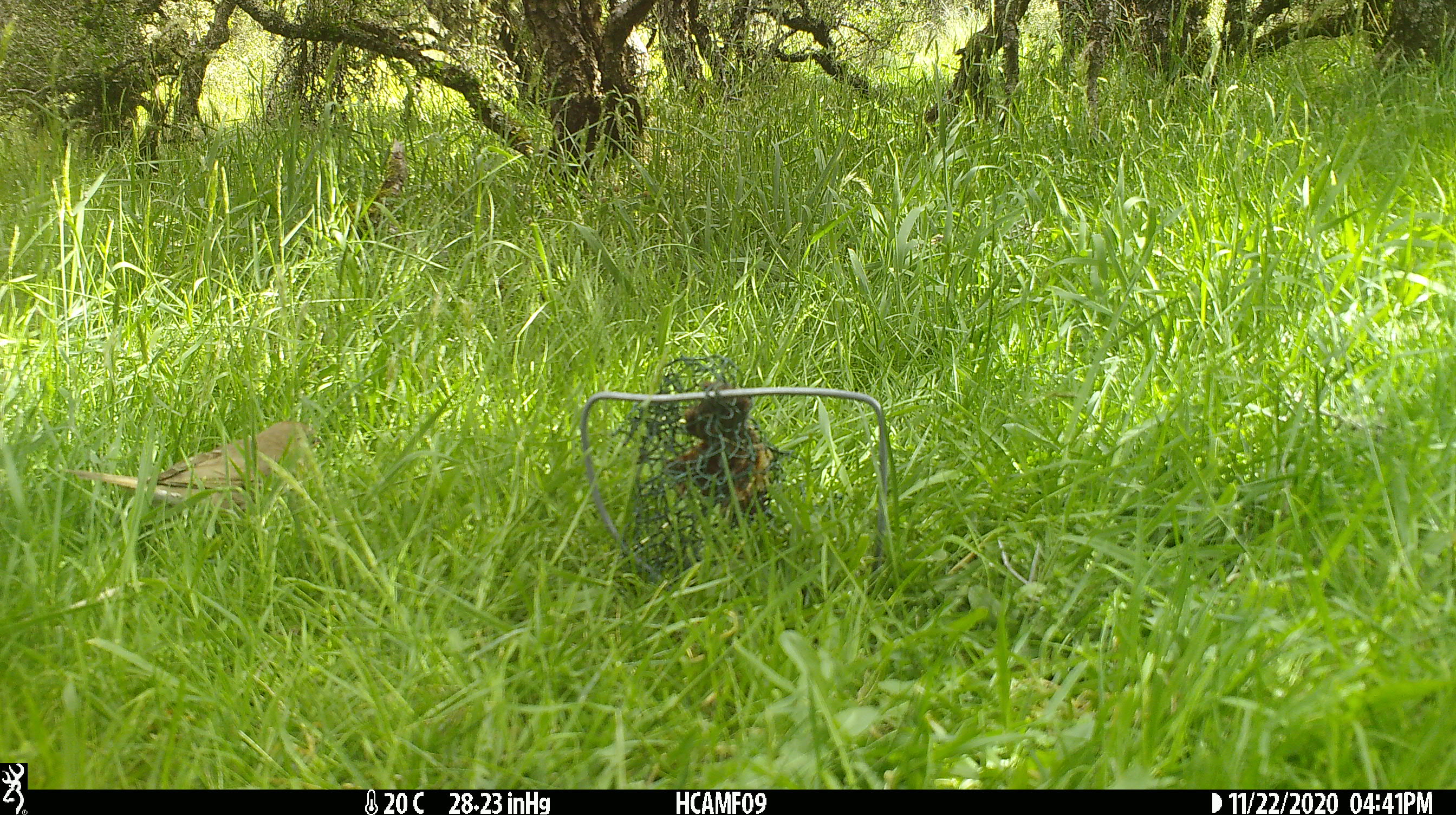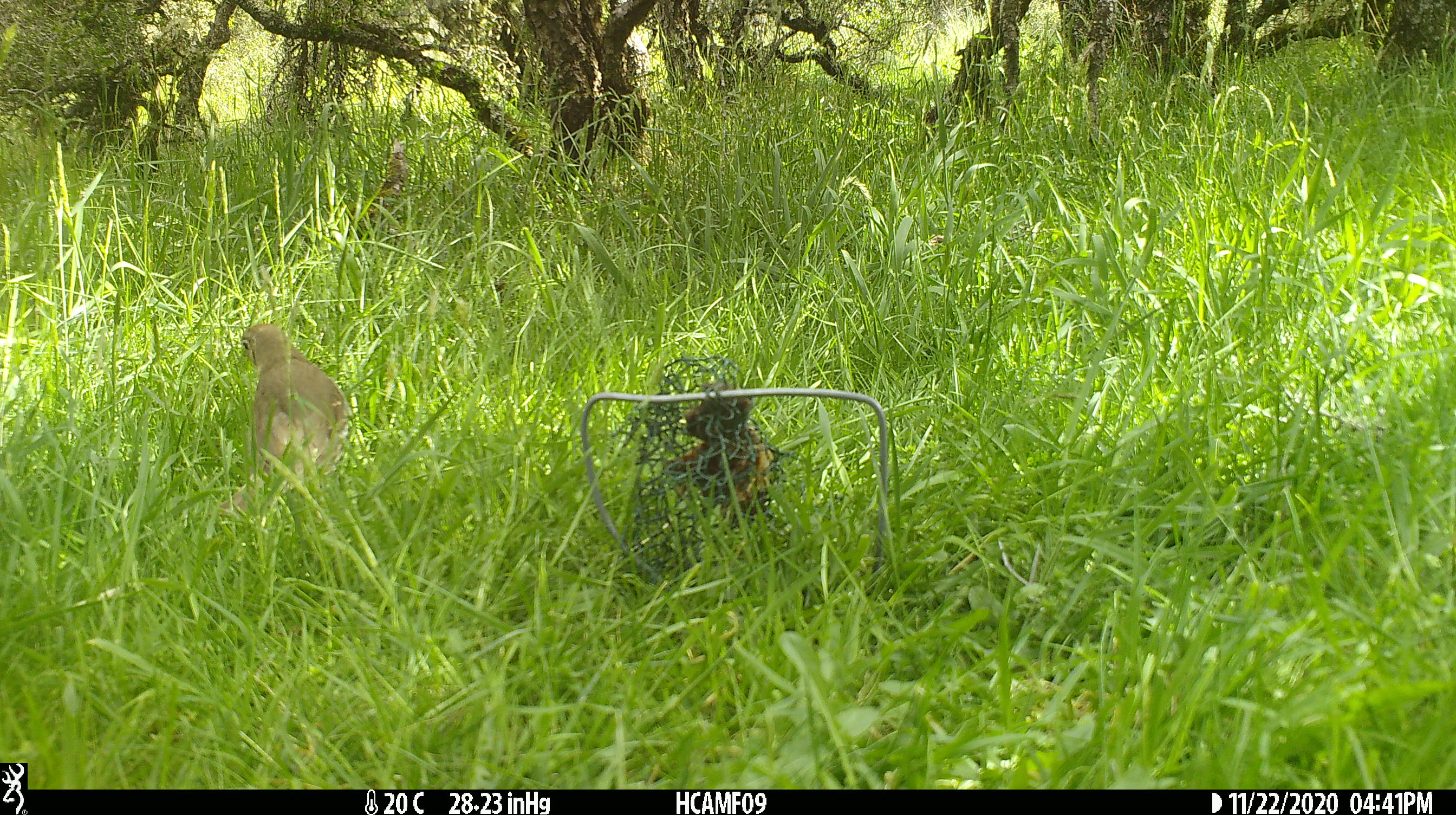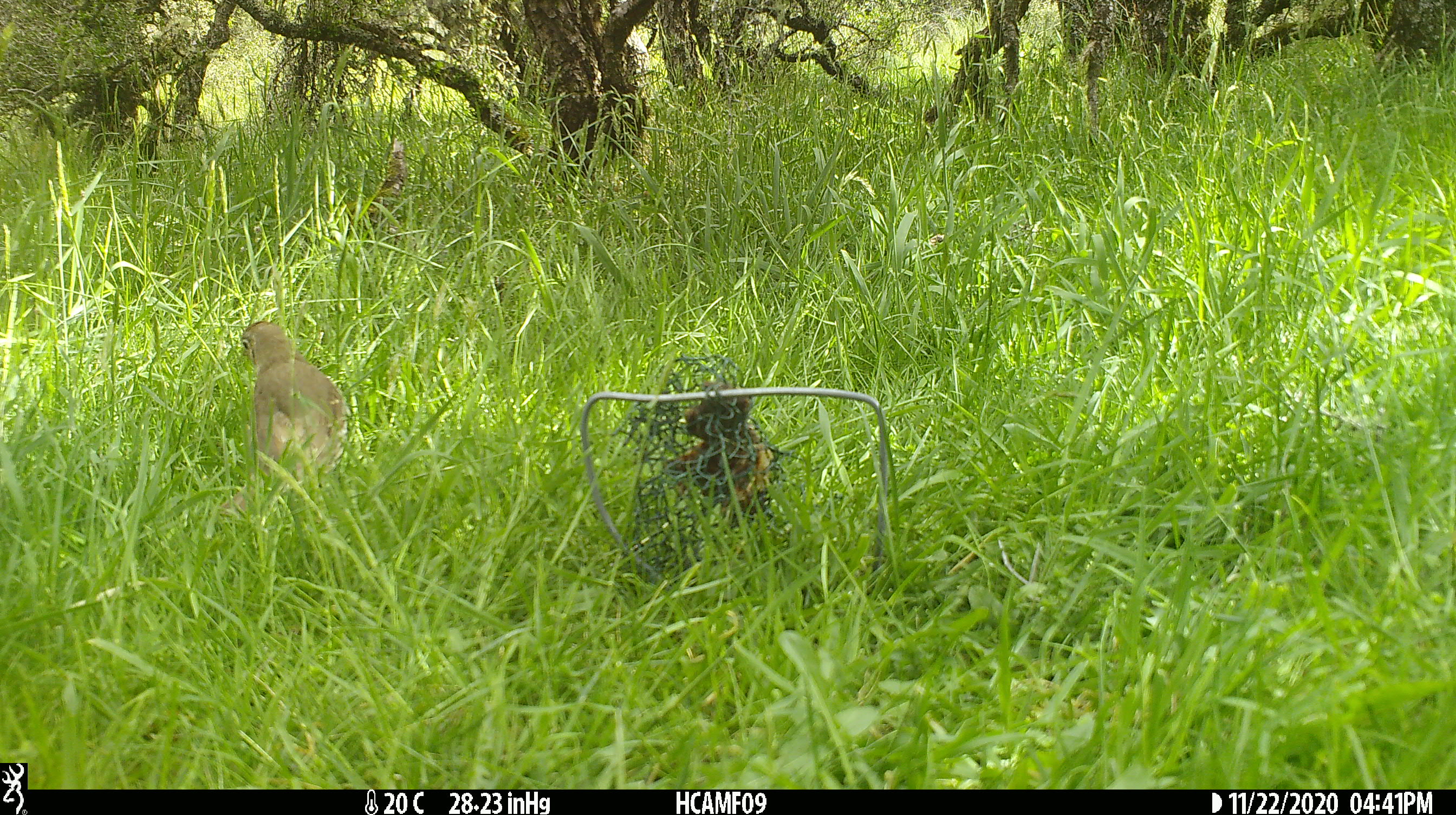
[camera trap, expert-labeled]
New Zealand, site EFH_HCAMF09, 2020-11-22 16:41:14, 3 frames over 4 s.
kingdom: Animalia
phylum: Chordata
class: Aves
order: Passeriformes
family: Turdidae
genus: Turdus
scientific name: Turdus philomelos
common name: song thrush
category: thrush